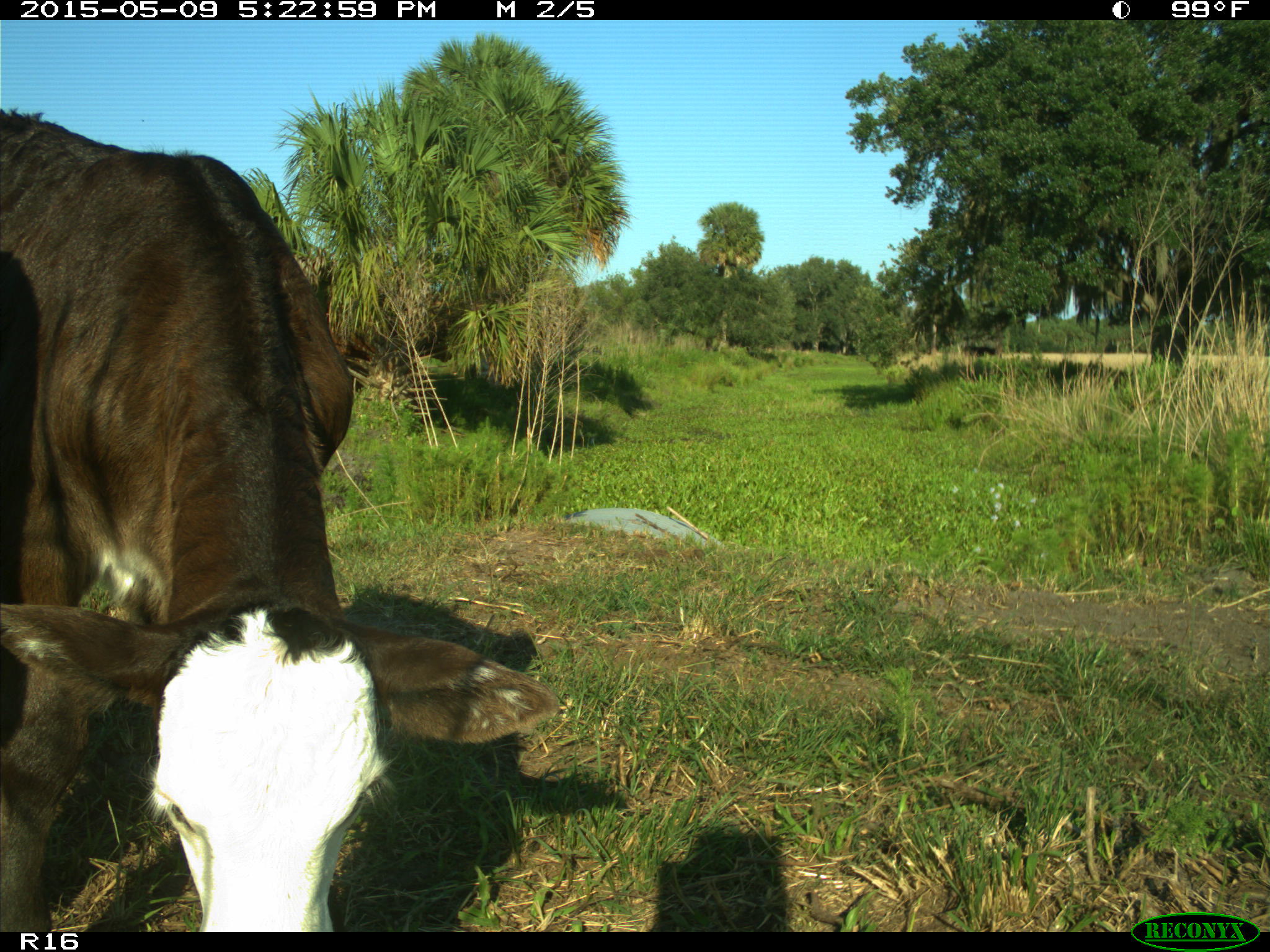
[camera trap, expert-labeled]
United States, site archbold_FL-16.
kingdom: Animalia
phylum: Chordata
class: Mammalia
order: Artiodactyla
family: Bovidae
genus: Bos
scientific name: Bos taurus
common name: domestic cow